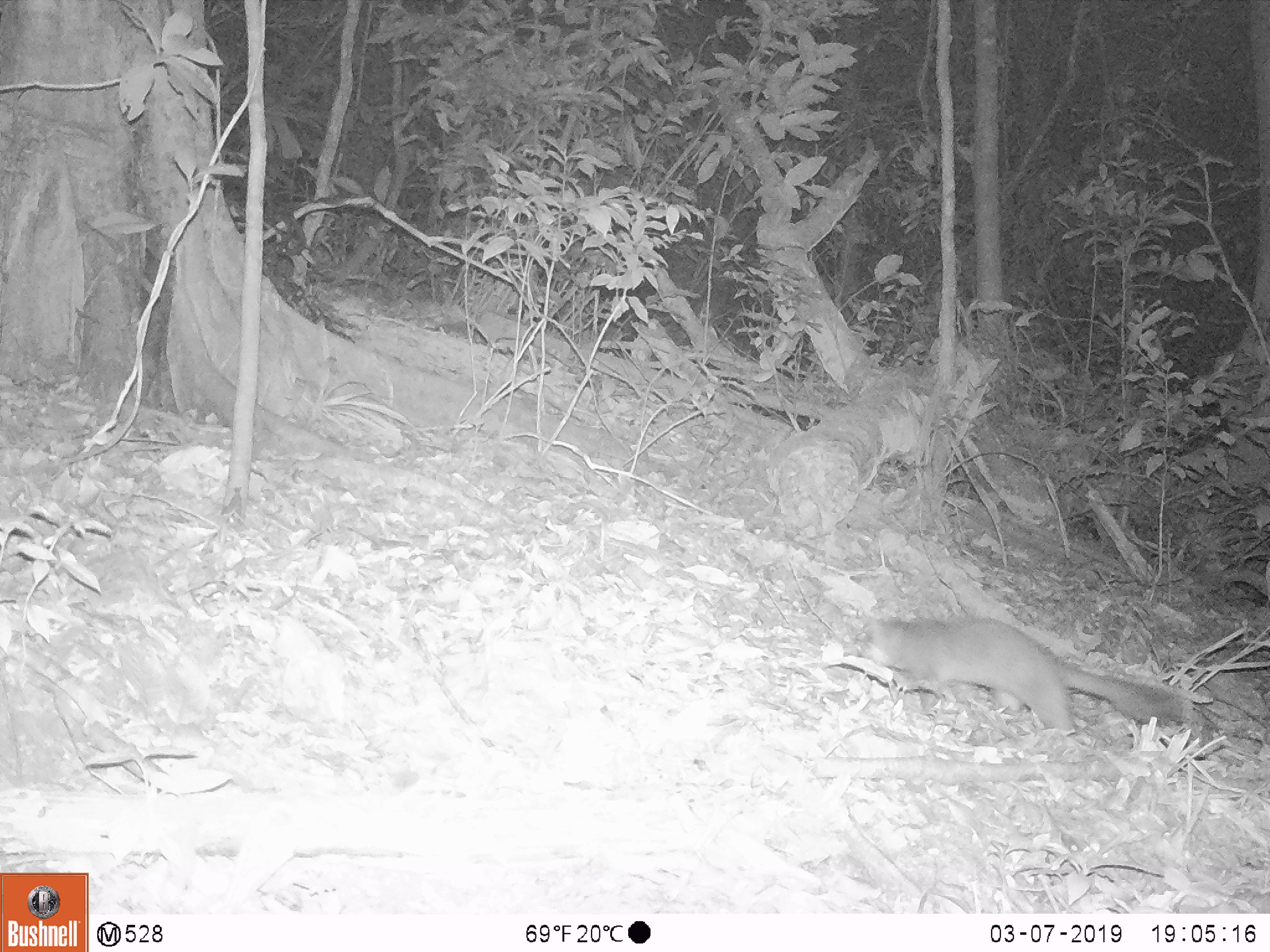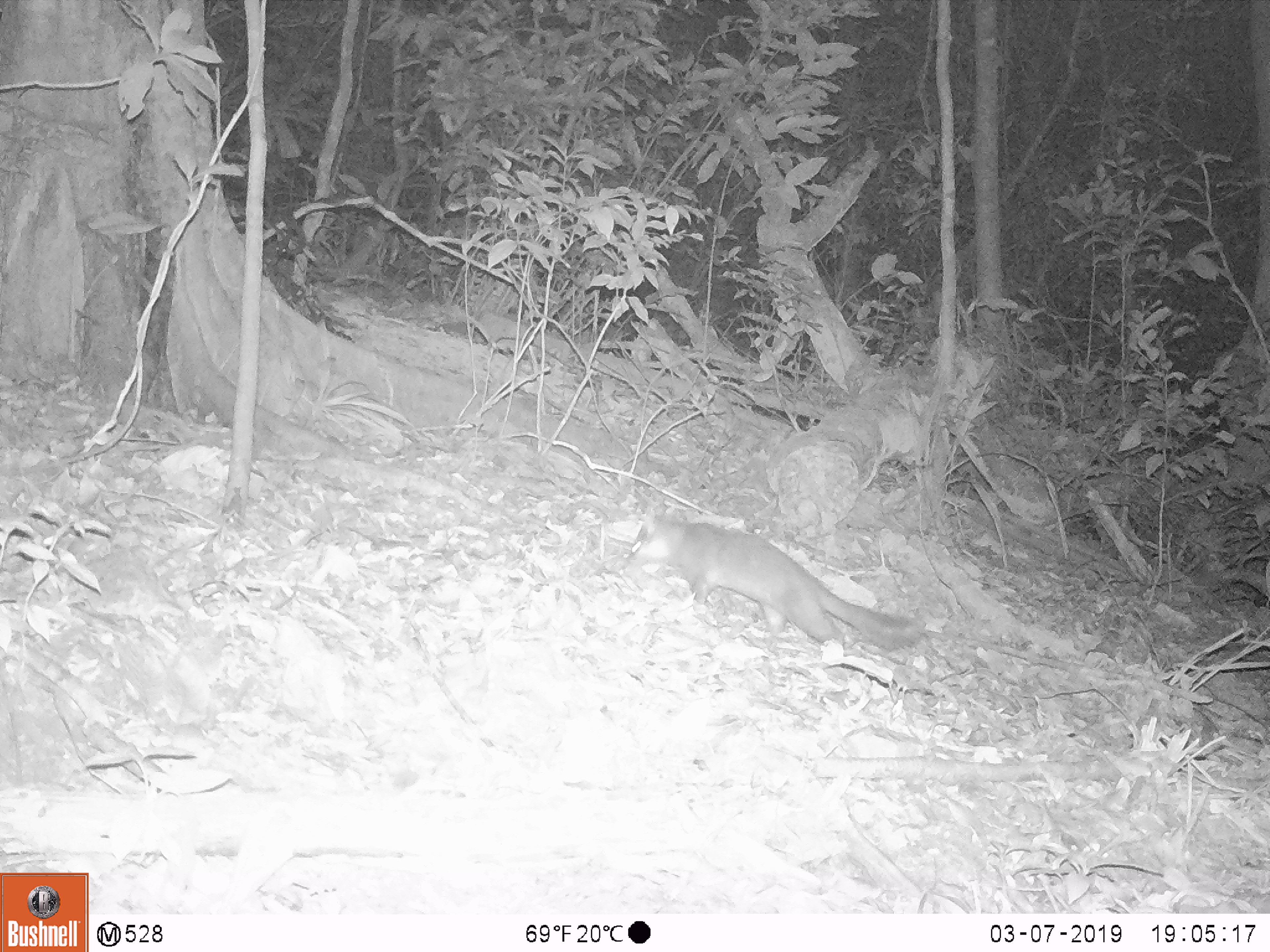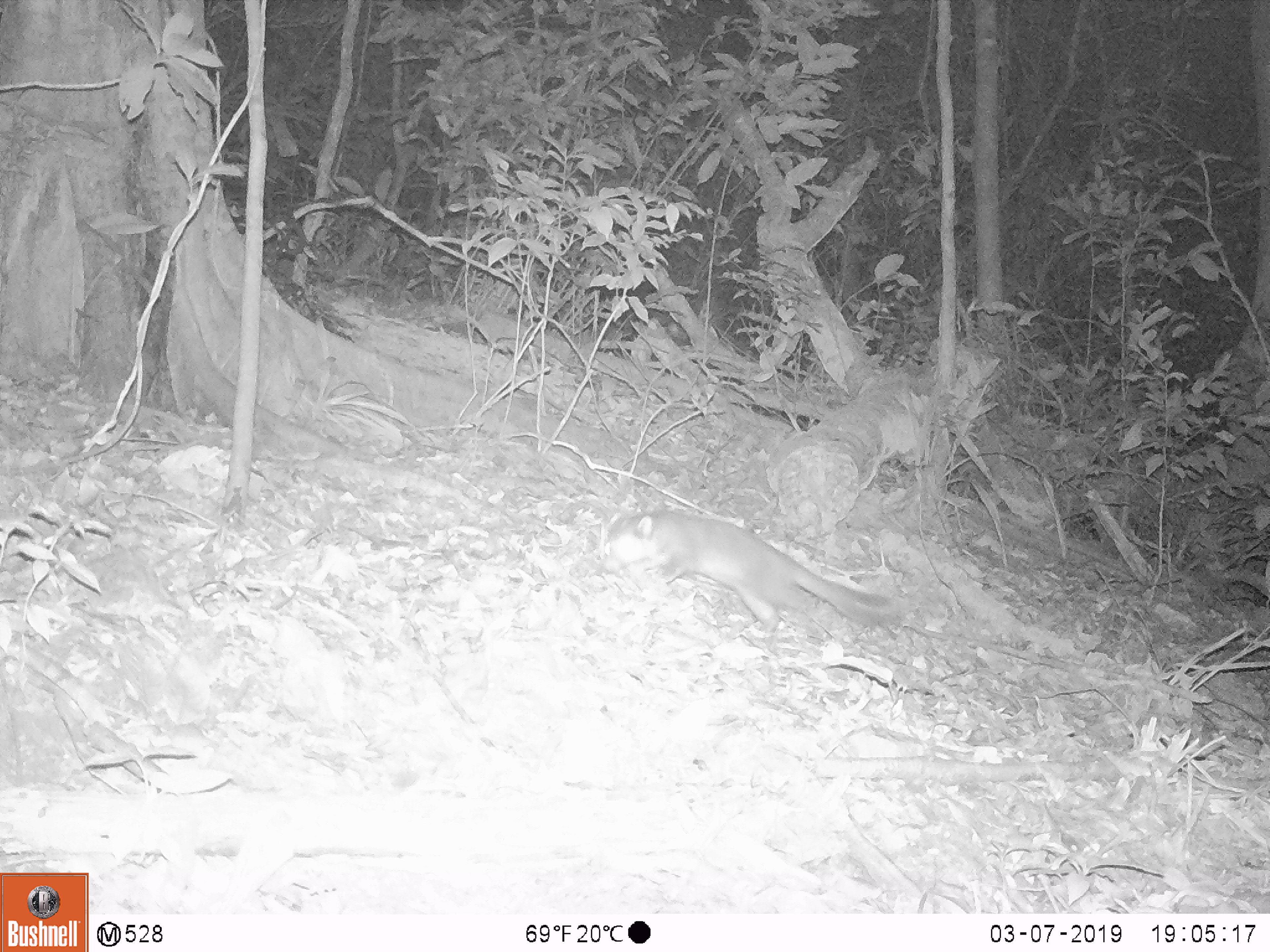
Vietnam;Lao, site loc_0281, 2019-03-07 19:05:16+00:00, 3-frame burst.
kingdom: Animalia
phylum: Chordata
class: Mammalia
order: Carnivora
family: Mustelidae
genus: Melogale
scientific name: Melogale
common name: ferret badger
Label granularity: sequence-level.